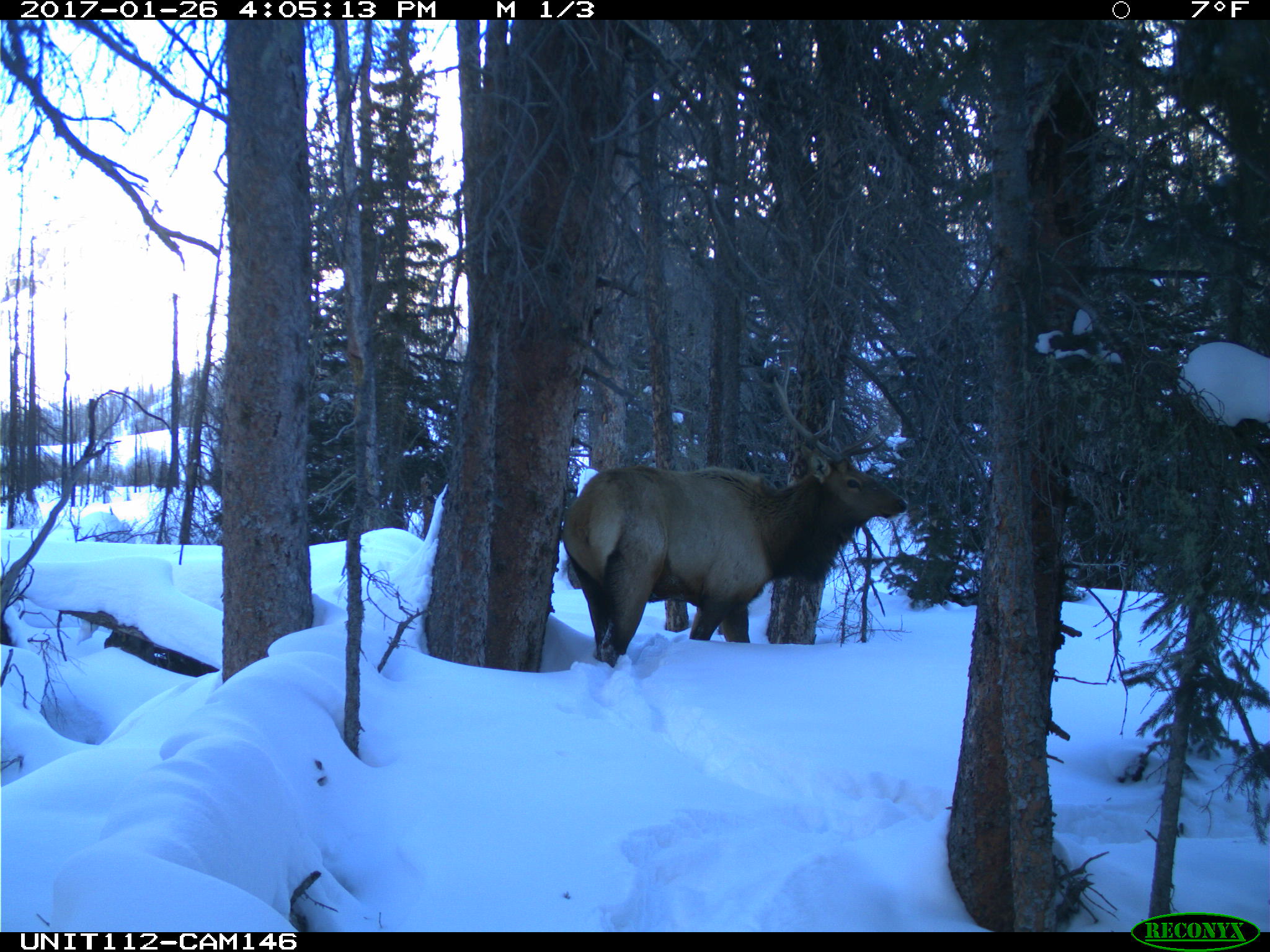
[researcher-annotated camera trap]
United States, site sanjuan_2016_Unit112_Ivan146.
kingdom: Animalia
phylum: Chordata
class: Mammalia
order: Artiodactyla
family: Cervidae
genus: Cervus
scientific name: Cervus elaphus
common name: red deer